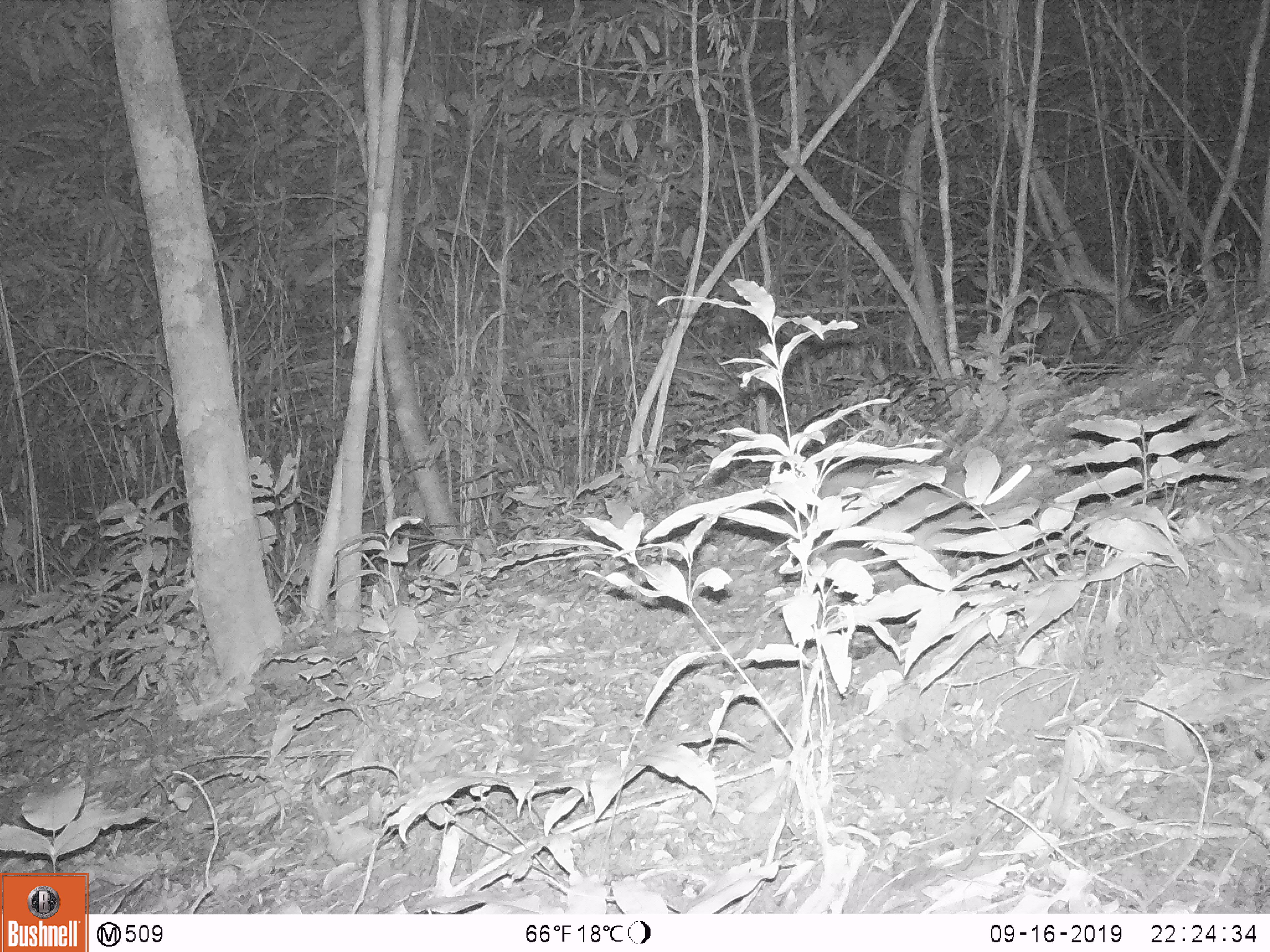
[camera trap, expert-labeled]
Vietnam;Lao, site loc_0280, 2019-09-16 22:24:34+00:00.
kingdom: Animalia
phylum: Chordata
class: Mammalia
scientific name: Mammalia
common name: mammal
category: unidentified small mammal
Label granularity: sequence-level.